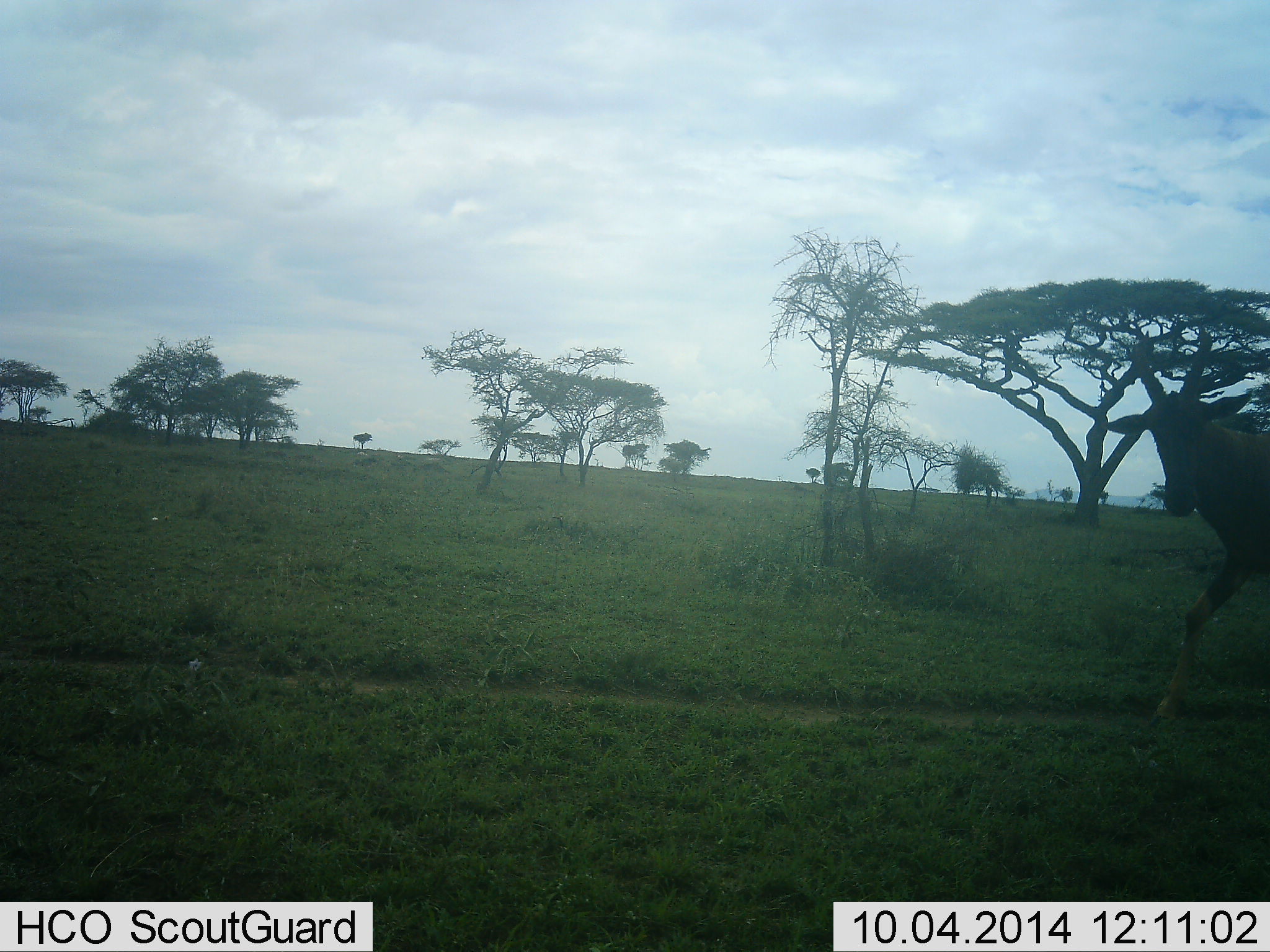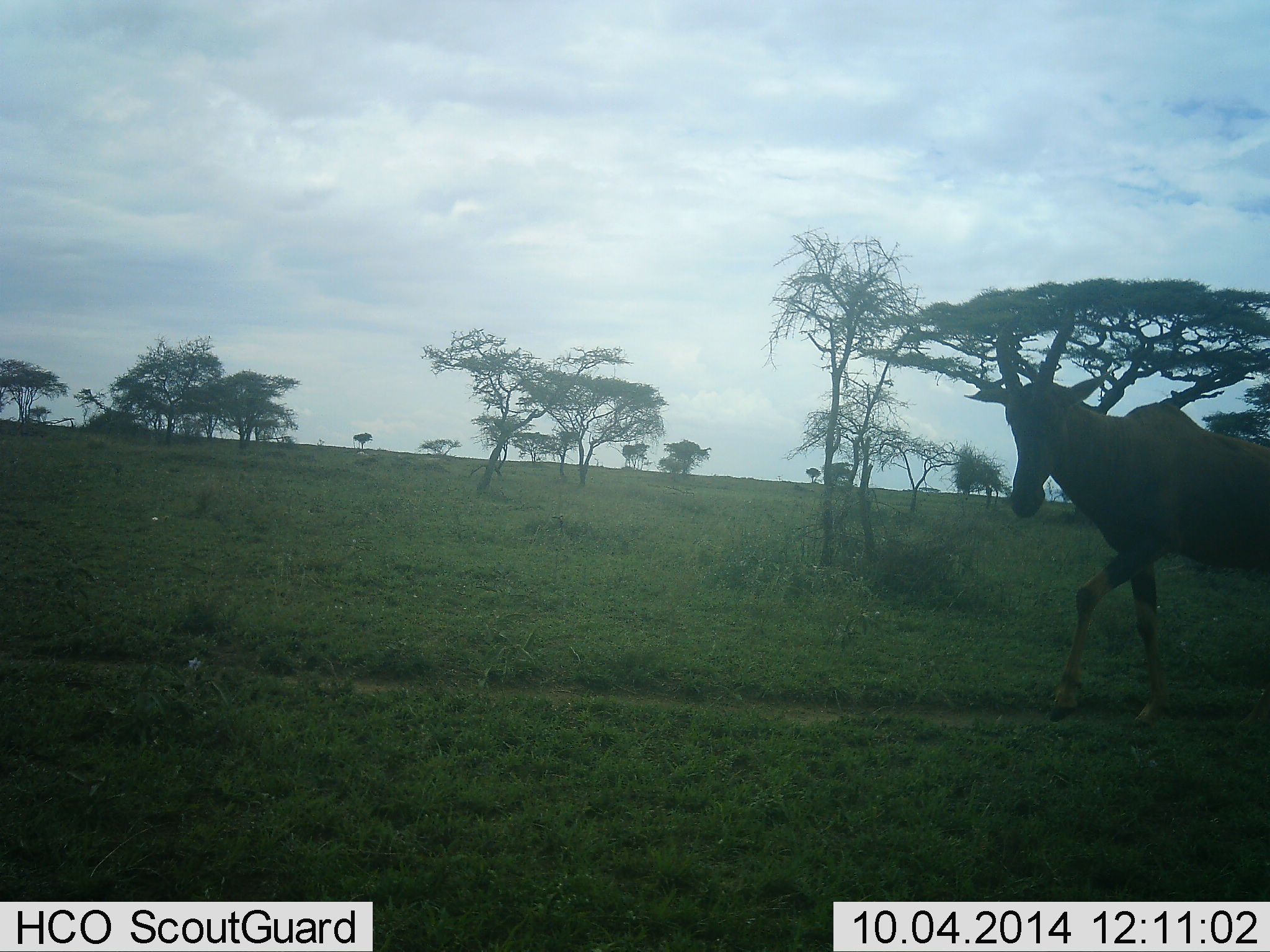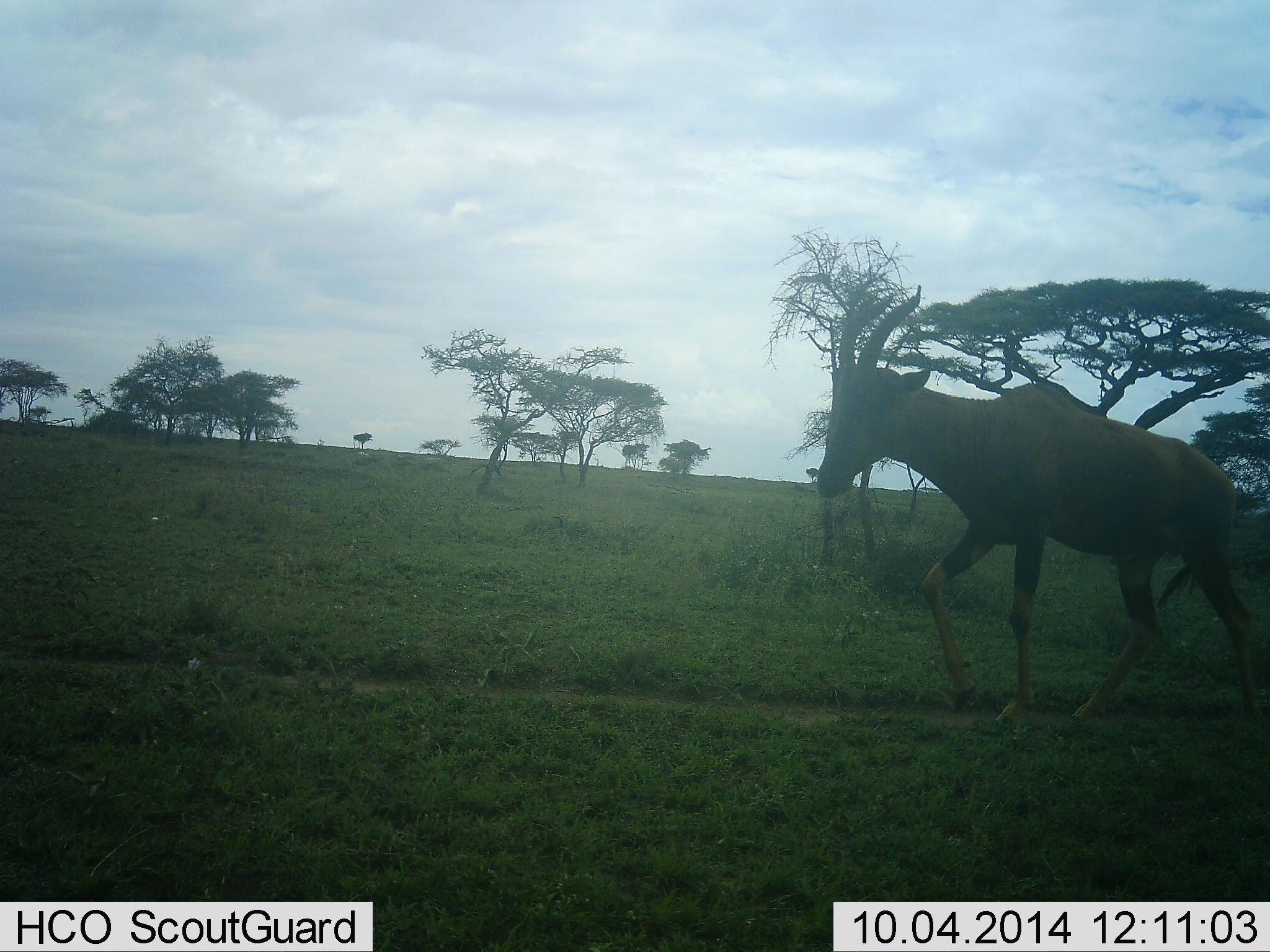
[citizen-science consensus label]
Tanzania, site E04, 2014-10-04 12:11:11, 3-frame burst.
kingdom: Animalia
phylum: Chordata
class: Mammalia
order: Artiodactyla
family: Bovidae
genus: Damaliscus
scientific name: Damaliscus lunatus jimela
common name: topi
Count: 1.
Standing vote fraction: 0%.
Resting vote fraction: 0%.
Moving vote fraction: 100%.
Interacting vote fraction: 0%.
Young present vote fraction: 0%.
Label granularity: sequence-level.